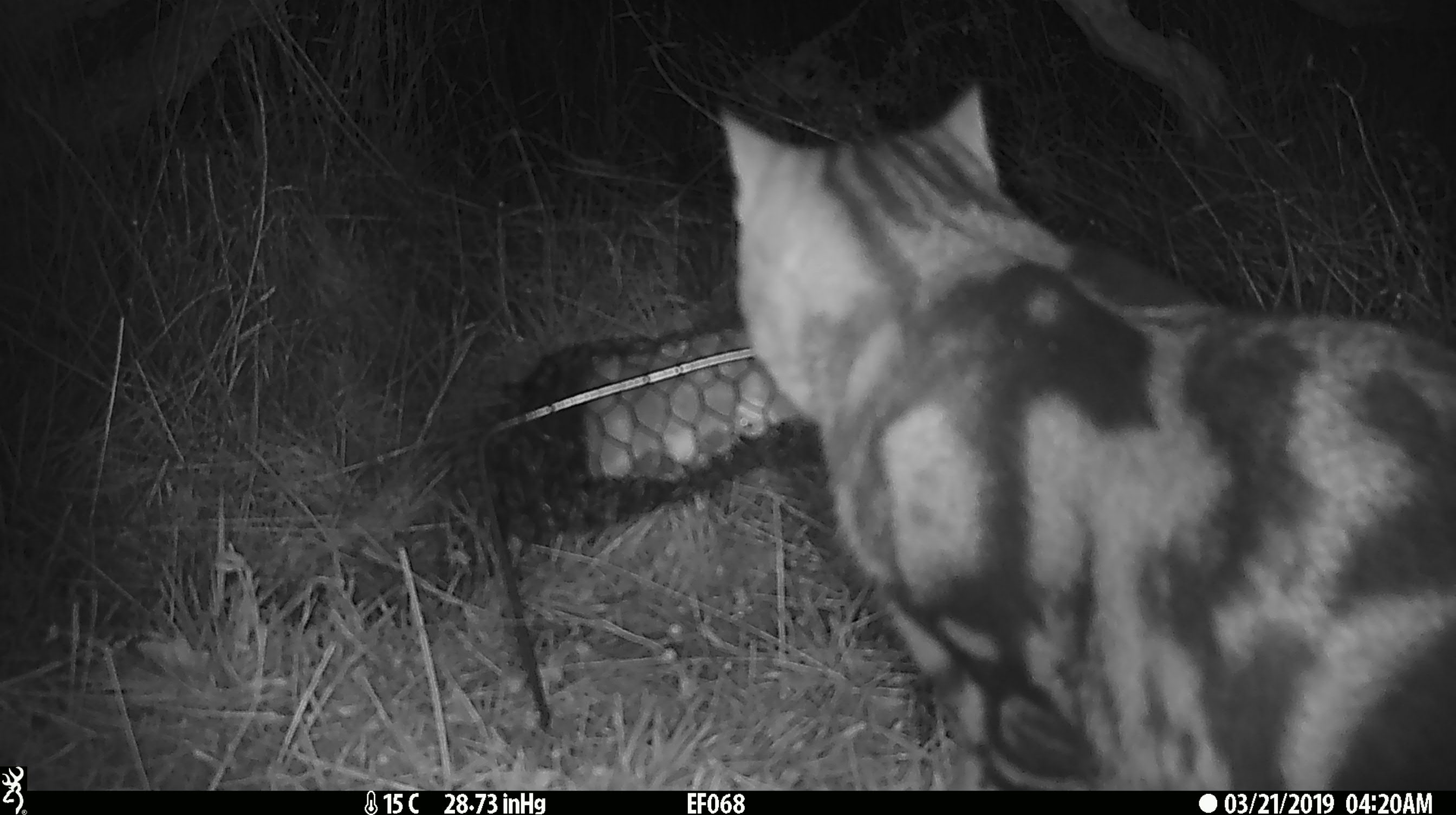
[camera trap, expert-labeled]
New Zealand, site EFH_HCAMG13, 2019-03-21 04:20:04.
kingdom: Animalia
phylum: Chordata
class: Mammalia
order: Carnivora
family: Felidae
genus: Felis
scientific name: Felis catus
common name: domestic cat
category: cat